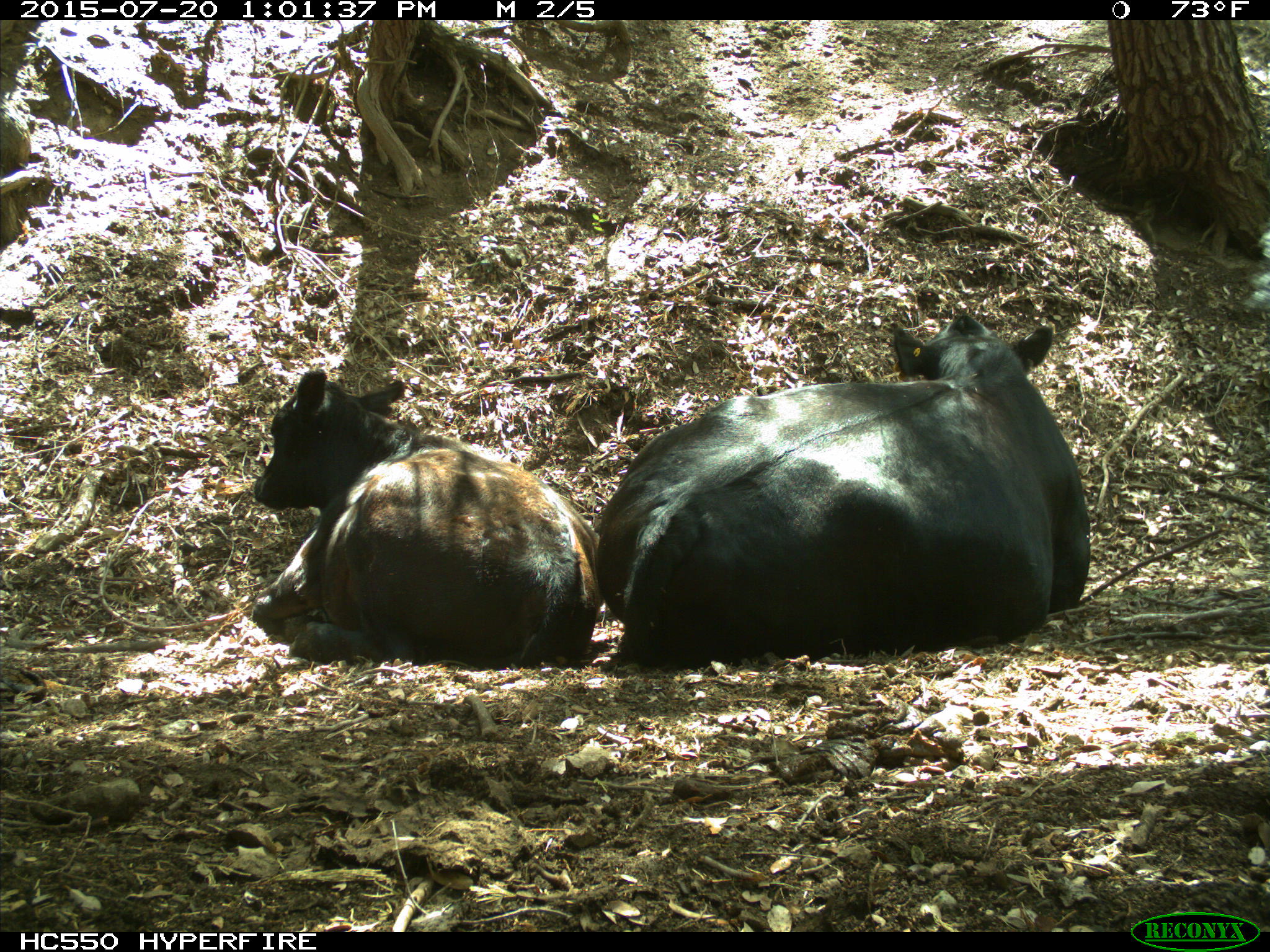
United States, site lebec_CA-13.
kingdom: Animalia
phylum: Chordata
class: Mammalia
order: Artiodactyla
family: Bovidae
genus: Bos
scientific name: Bos taurus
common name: domestic cow